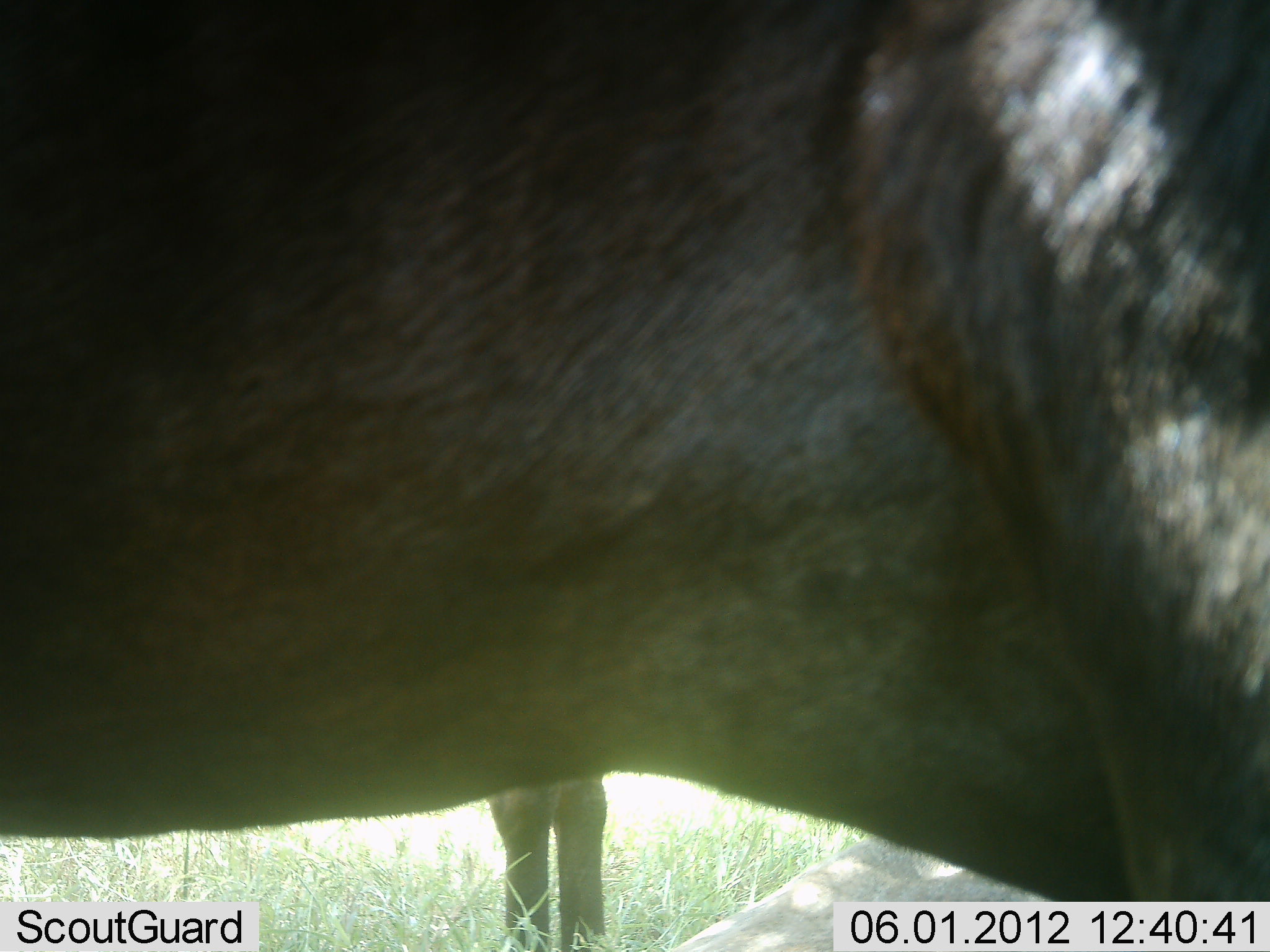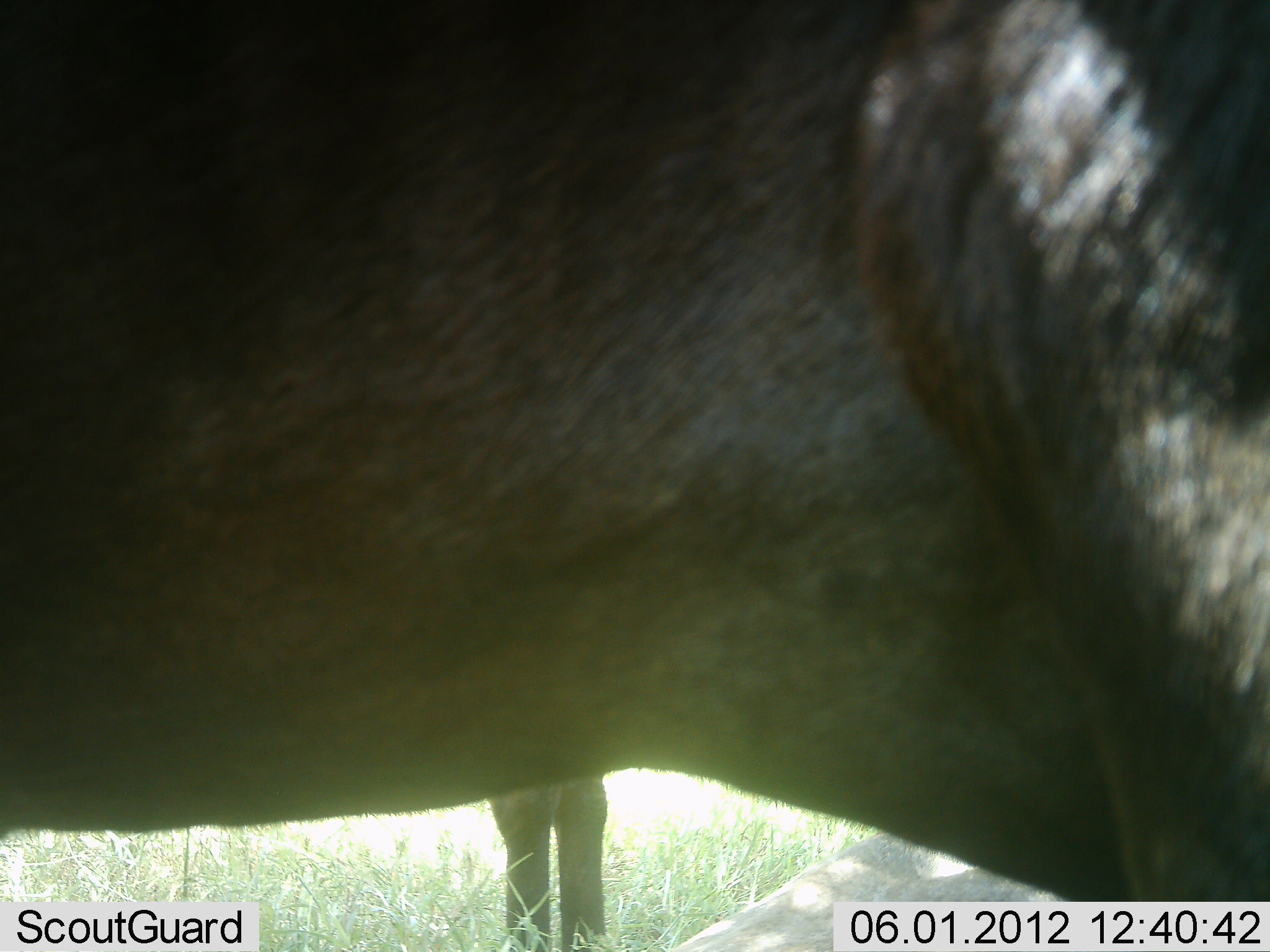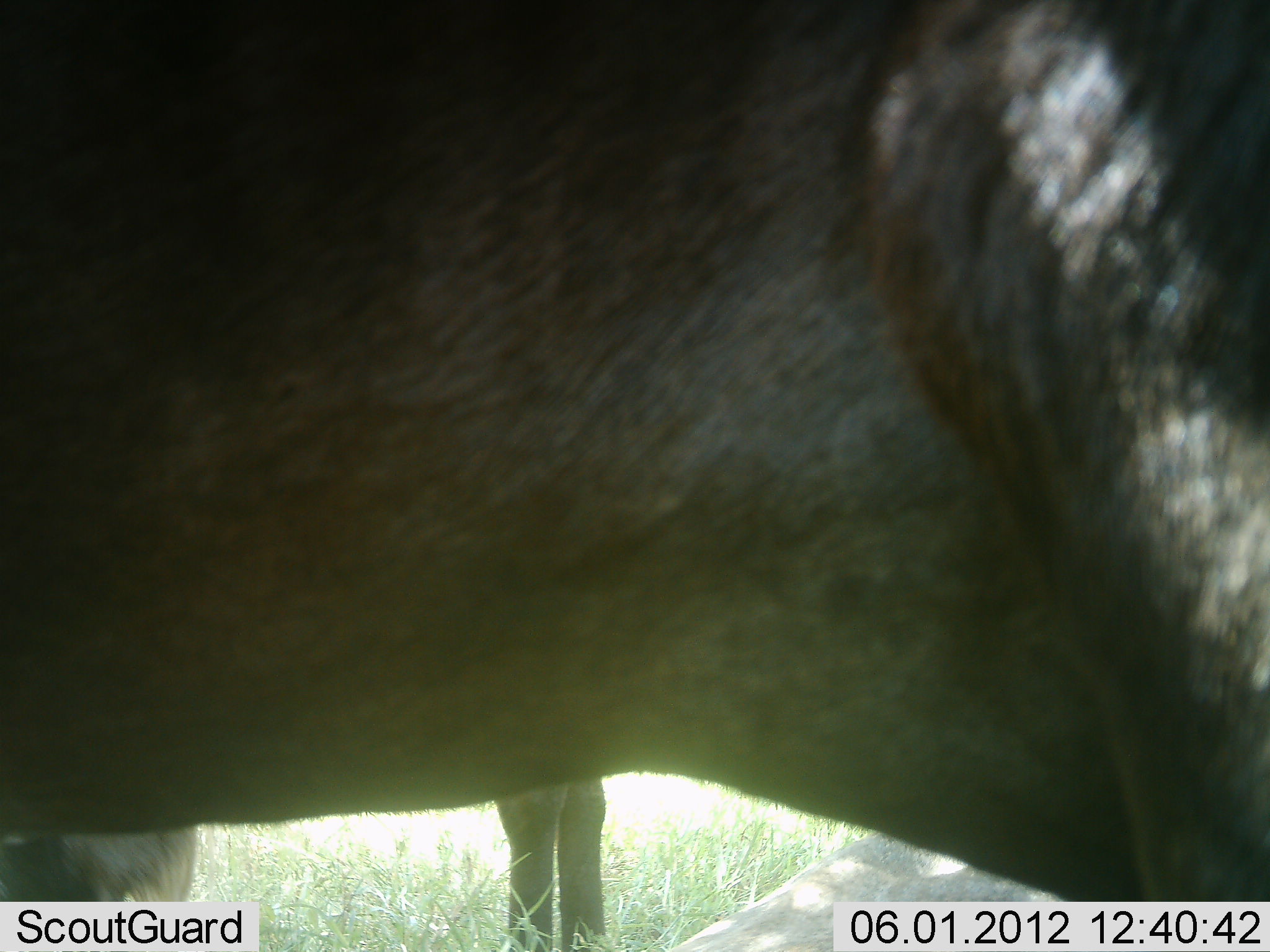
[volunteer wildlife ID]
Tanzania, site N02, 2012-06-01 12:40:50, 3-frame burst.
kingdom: Animalia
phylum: Chordata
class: Mammalia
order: Artiodactyla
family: Bovidae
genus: Connochaetes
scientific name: Connochaetes taurinus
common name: blue wildebeest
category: wildebeest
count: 2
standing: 100%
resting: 10%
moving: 0%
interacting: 0%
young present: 0%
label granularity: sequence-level